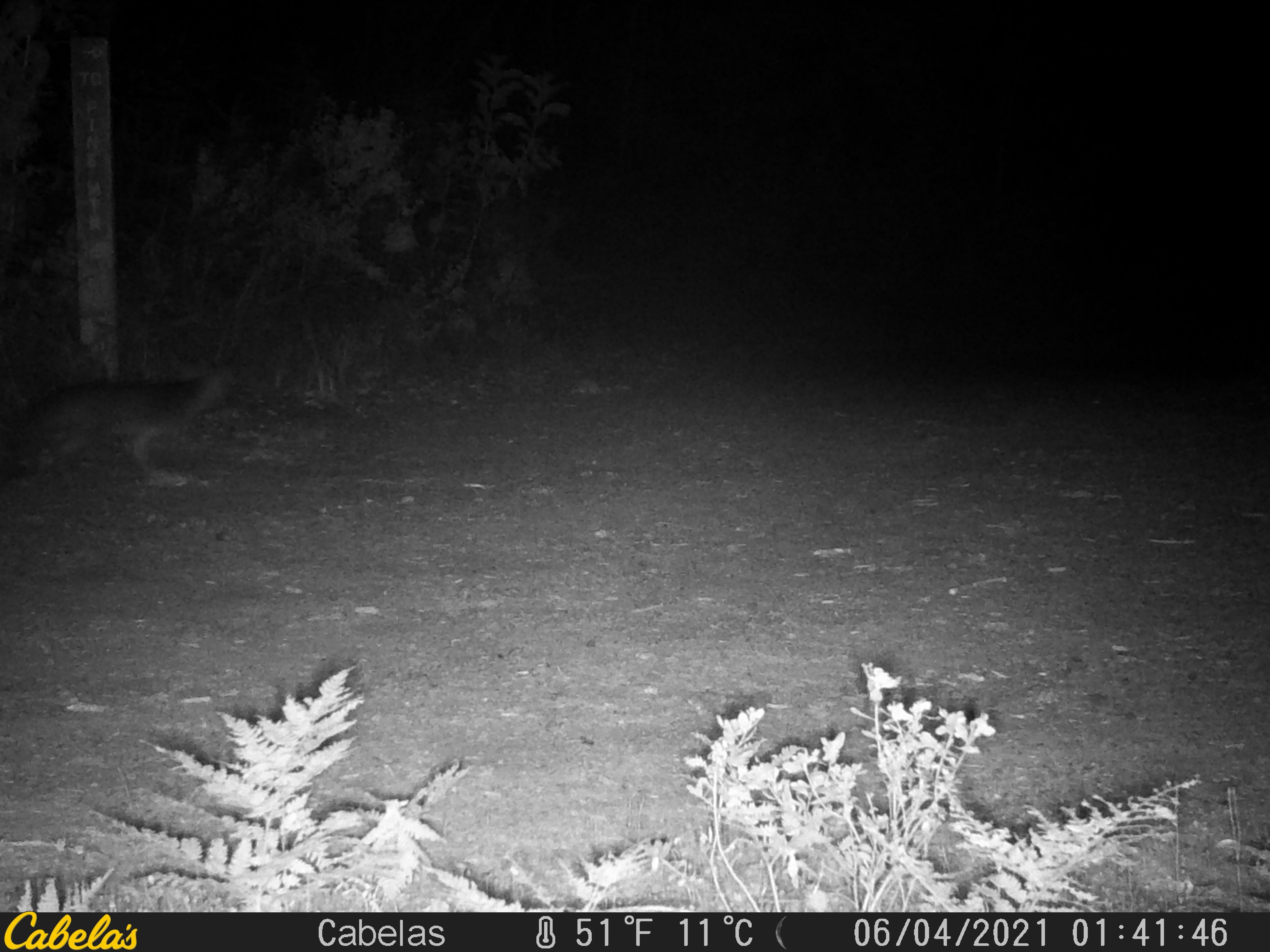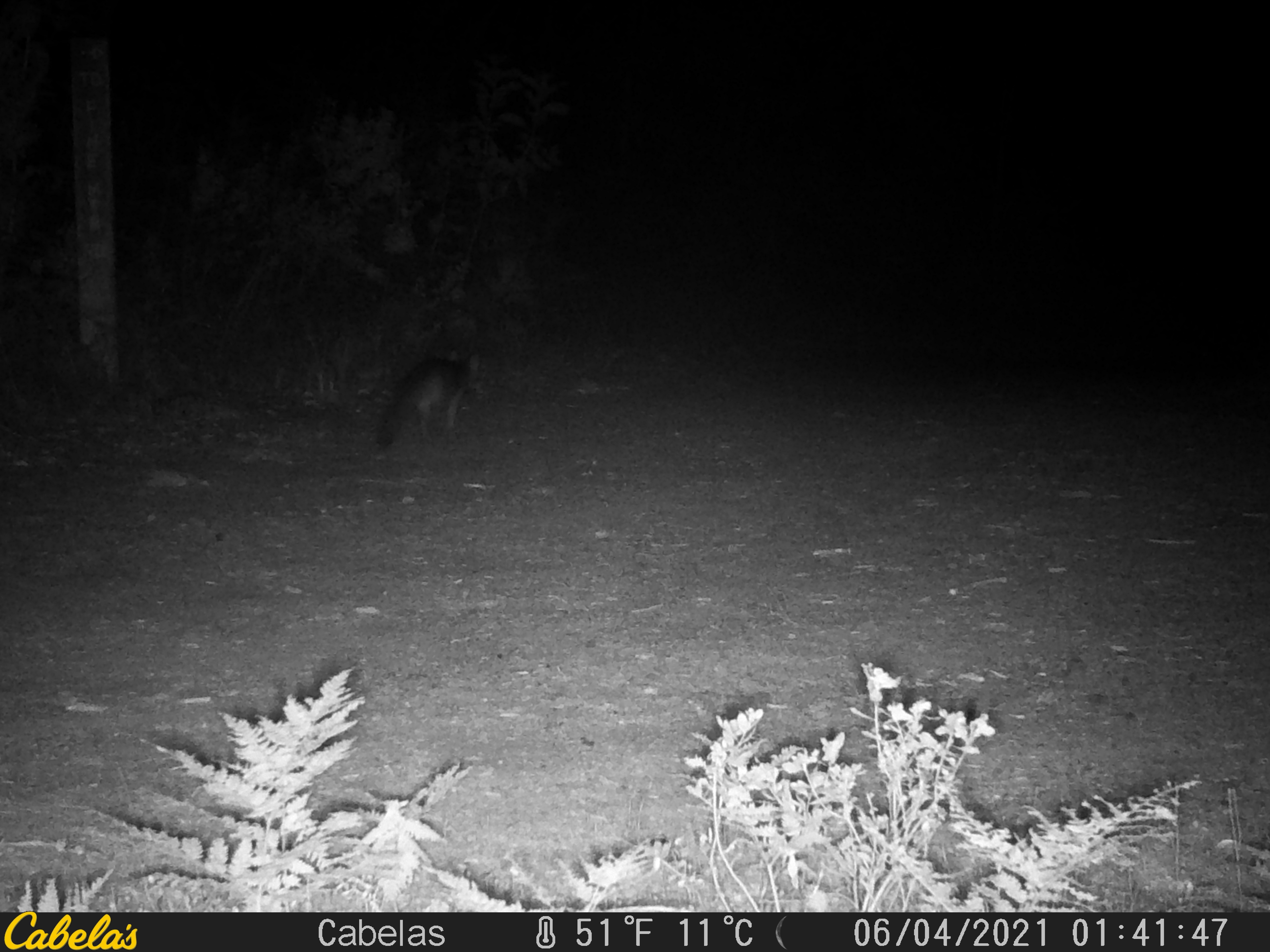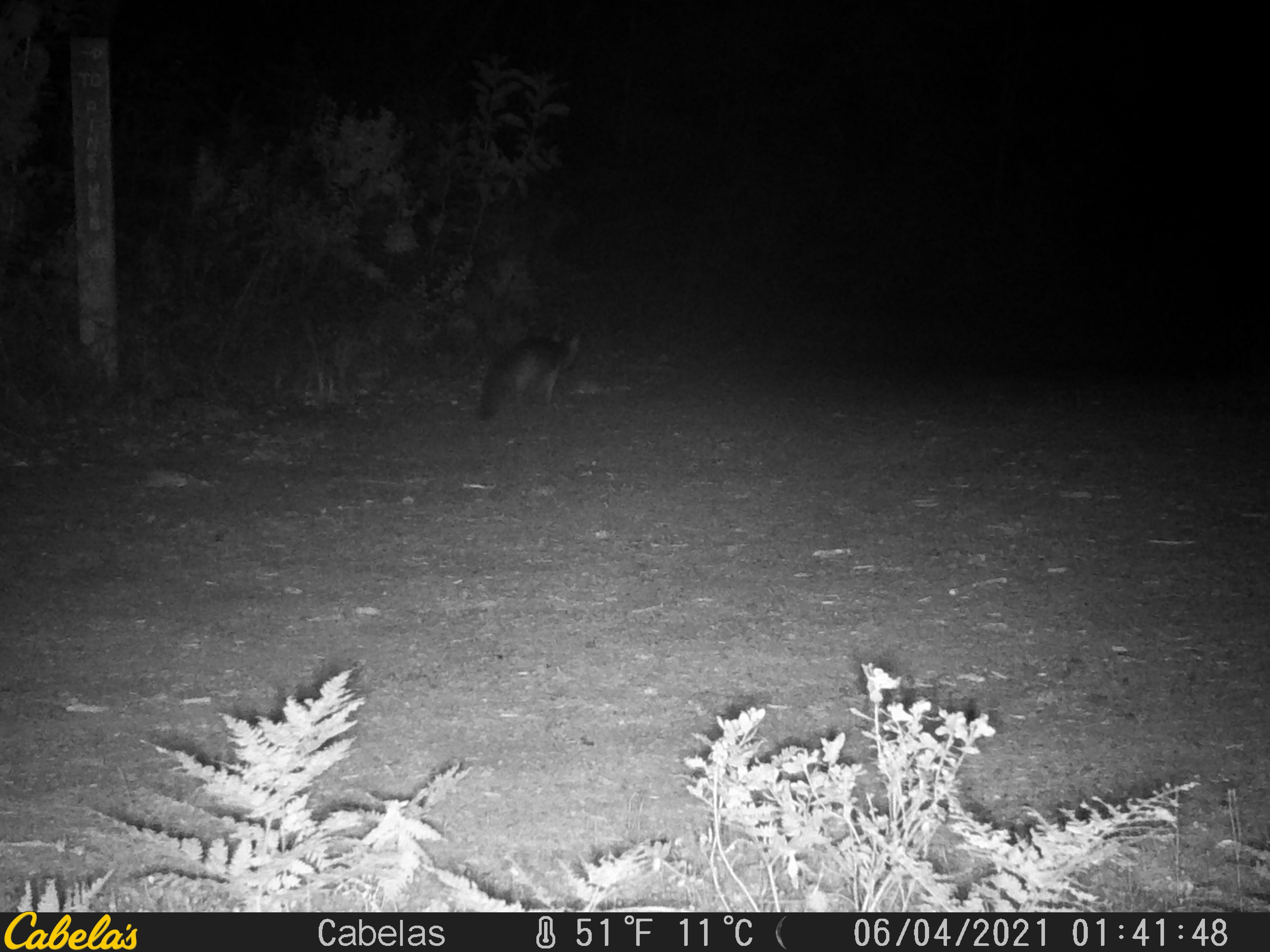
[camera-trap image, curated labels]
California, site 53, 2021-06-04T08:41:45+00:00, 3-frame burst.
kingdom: Animalia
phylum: Chordata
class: Mammalia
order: Carnivora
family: Canidae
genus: Urocyon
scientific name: Urocyon cinereoargenteus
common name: gray fox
Gray fox (Urocyon cinereoargenteus).